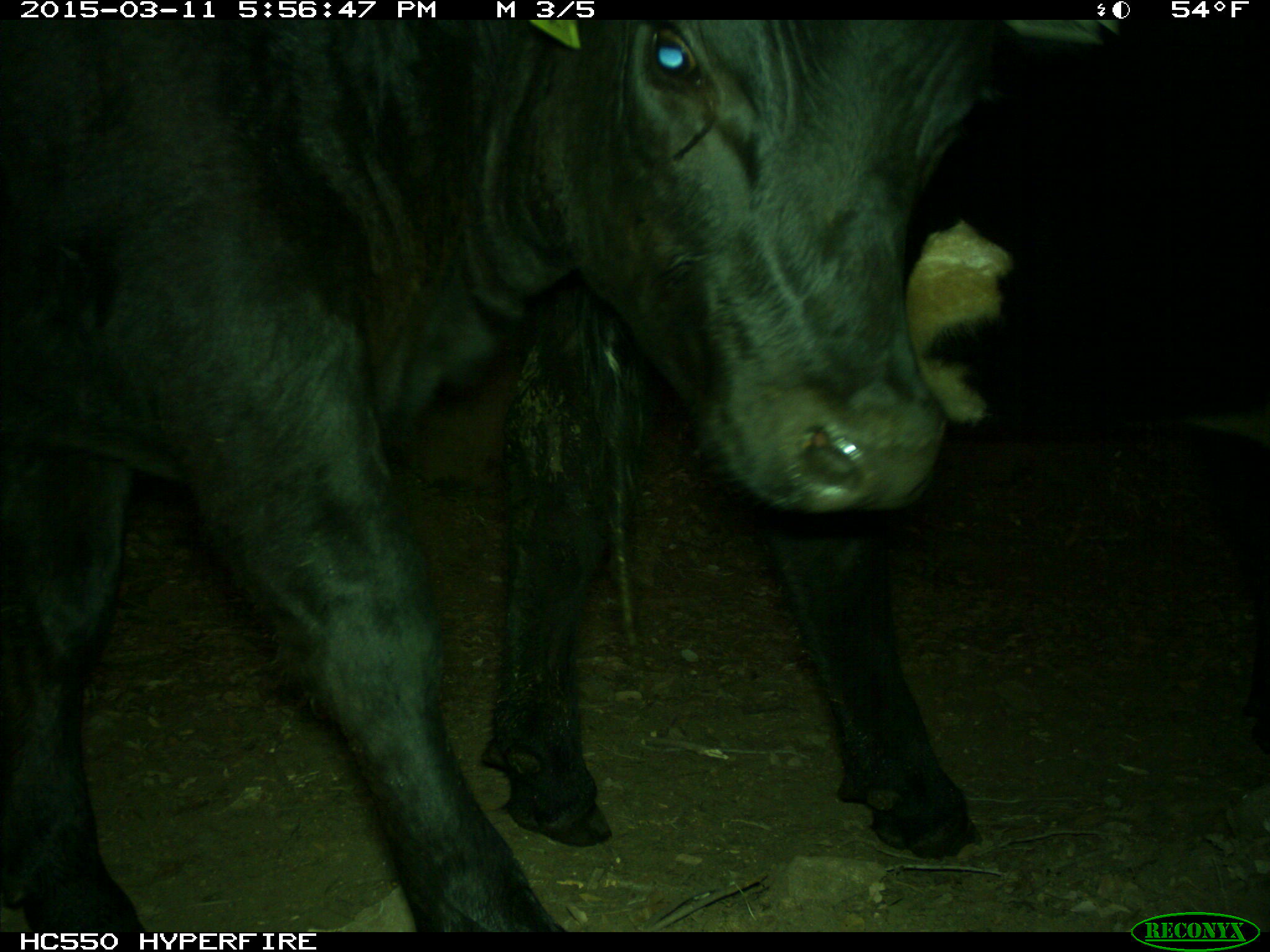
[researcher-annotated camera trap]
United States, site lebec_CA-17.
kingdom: Animalia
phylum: Chordata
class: Mammalia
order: Artiodactyla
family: Bovidae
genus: Bos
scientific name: Bos taurus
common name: domestic cow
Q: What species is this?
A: Bos taurus (domestic cow).